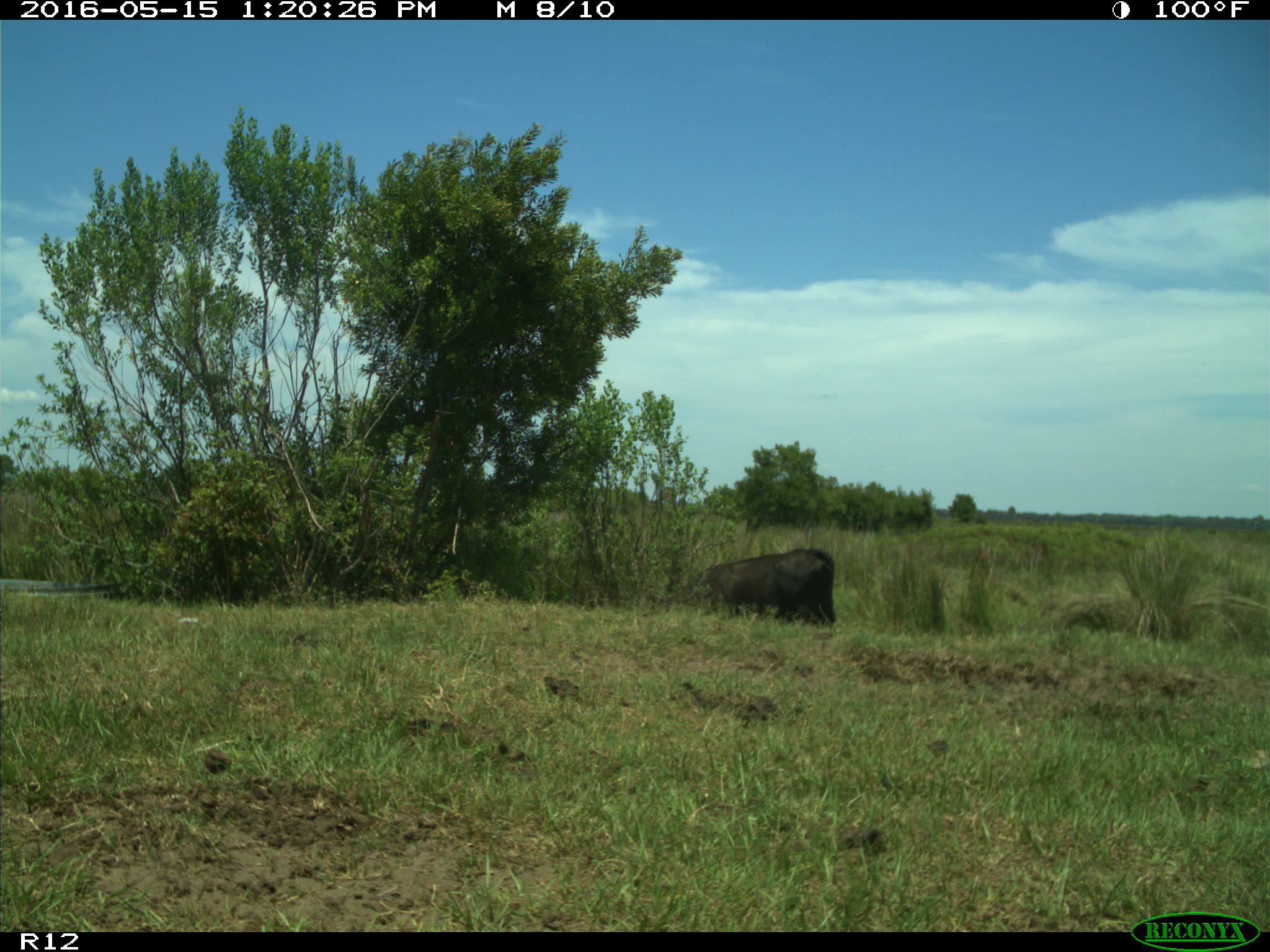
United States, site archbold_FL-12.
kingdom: Animalia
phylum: Chordata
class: Mammalia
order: Artiodactyla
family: Bovidae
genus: Bos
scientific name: Bos taurus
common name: domestic cow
Bos taurus (domestic cow).